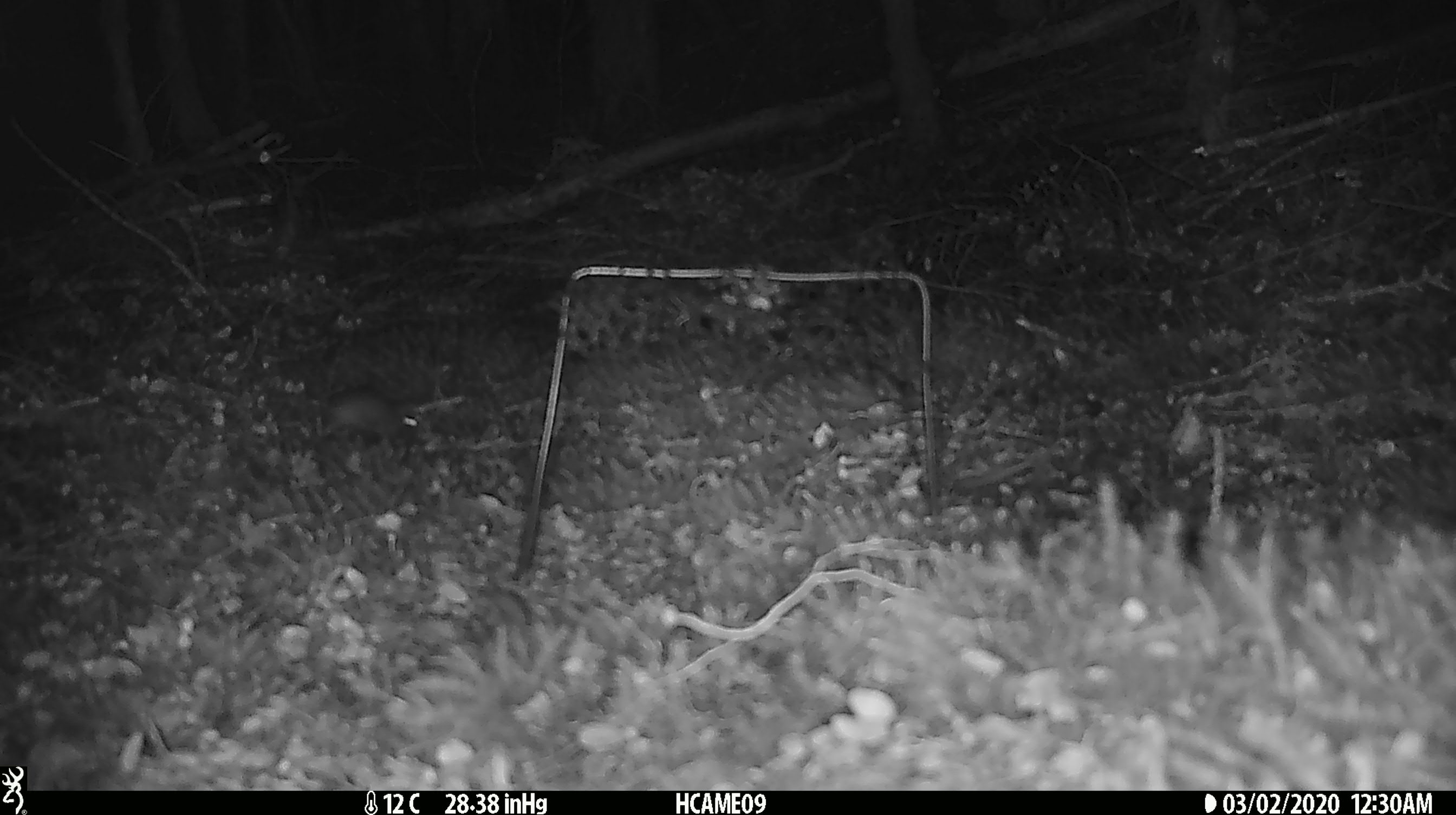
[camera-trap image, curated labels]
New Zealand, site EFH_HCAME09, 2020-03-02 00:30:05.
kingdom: Animalia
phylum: Chordata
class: Mammalia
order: Rodentia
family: Muridae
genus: Mus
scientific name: Mus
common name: mouse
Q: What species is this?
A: Mouse (Mus).